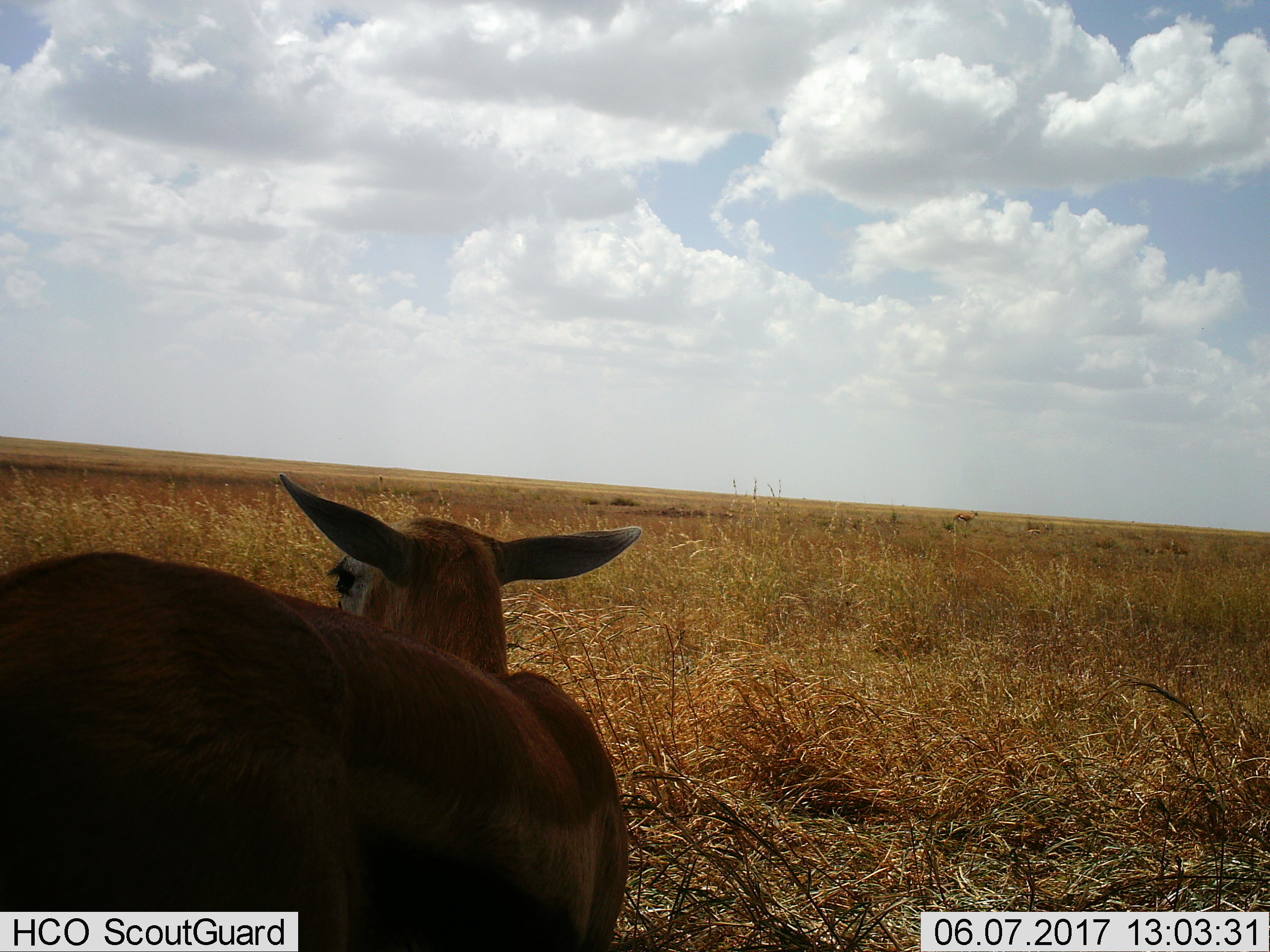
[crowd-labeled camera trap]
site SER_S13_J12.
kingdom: Animalia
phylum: Chordata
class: Mammalia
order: Artiodactyla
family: Bovidae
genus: Eudorcas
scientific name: Eudorcas thomsonii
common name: thomson's gazelle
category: gazellethomsons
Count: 3.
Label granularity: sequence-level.